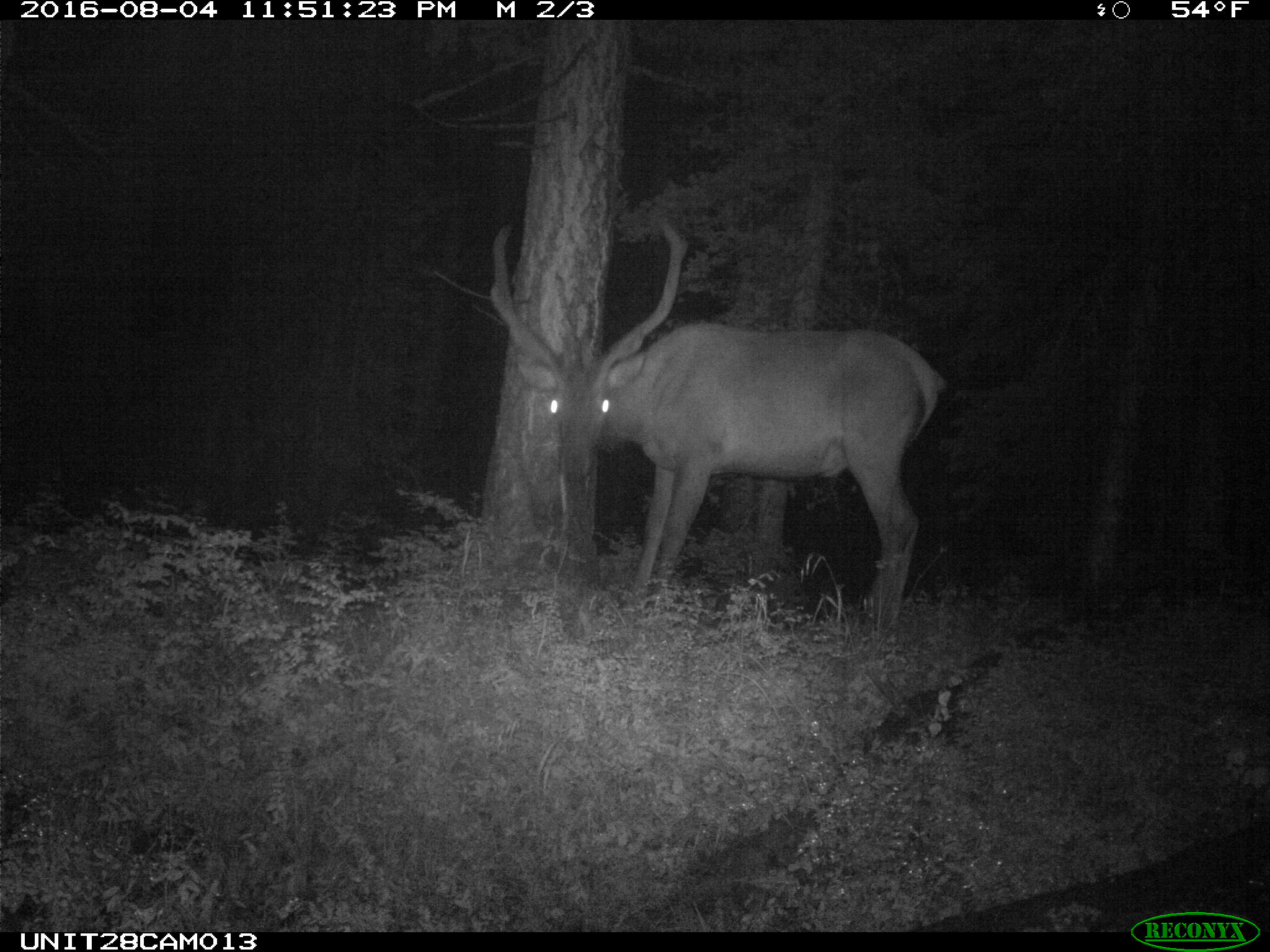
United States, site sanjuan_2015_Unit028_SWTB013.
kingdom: Animalia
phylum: Chordata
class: Mammalia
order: Artiodactyla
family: Cervidae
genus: Cervus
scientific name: Cervus elaphus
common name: red deer